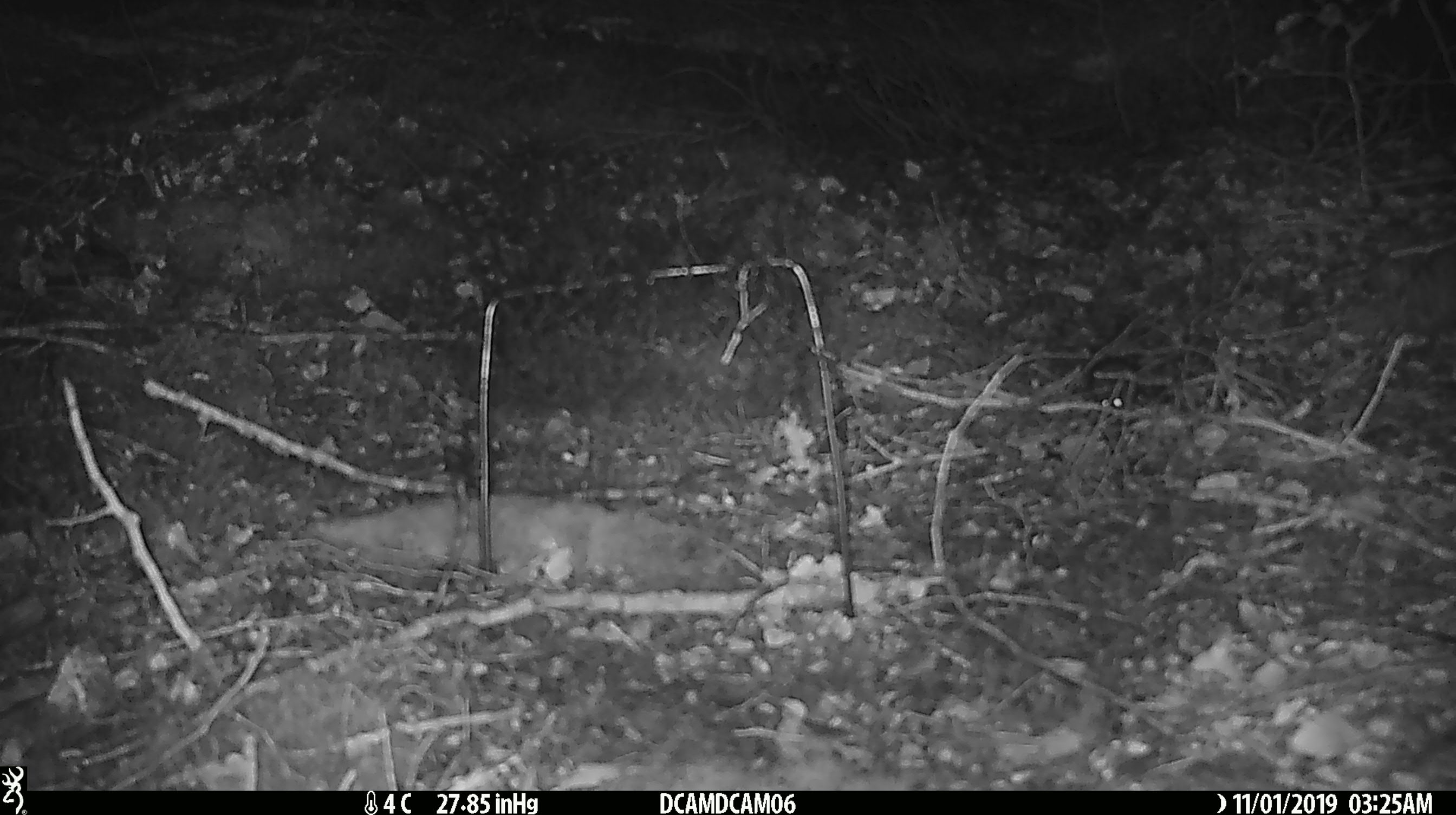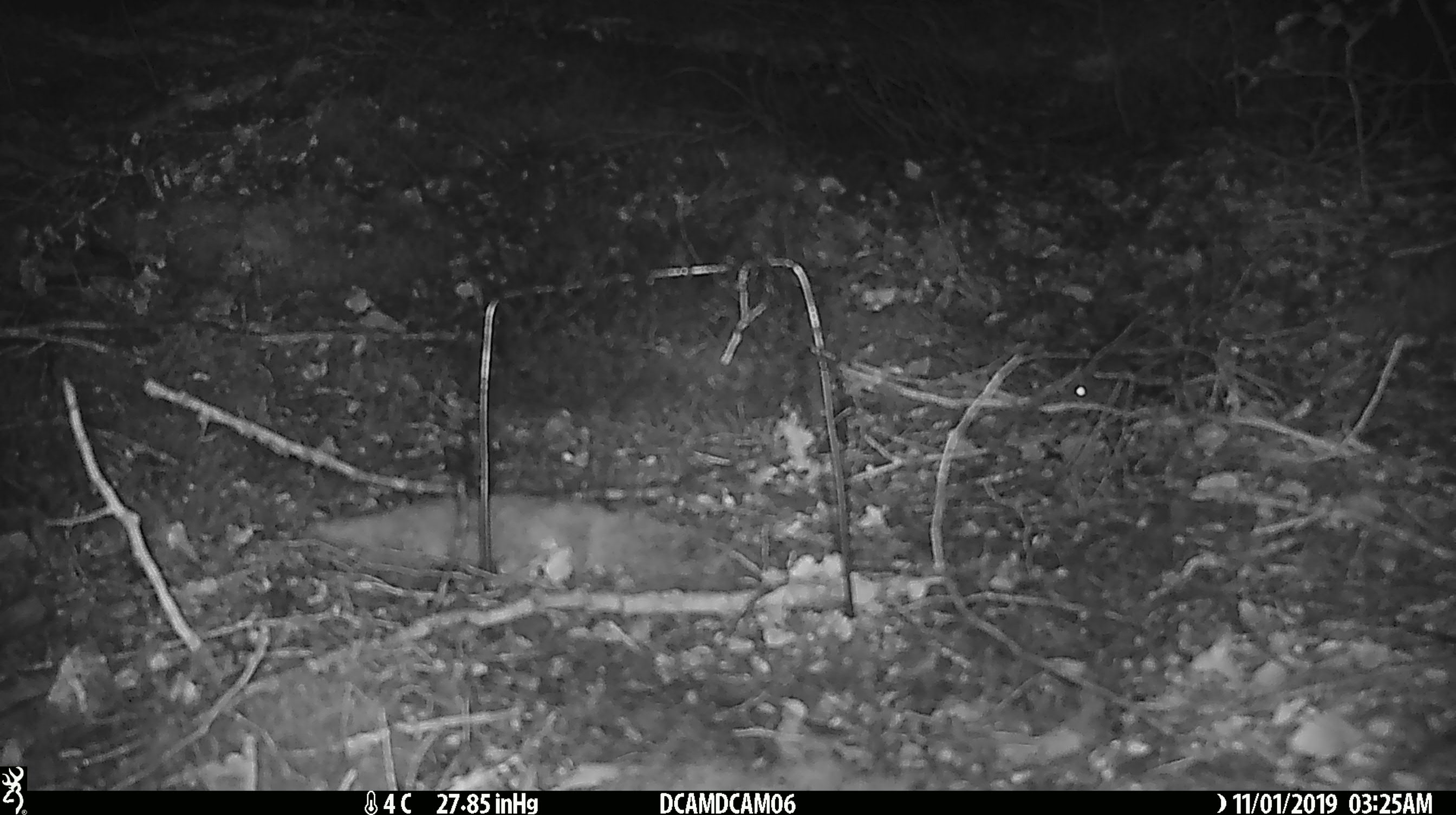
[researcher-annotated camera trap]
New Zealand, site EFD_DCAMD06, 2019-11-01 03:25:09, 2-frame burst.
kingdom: Animalia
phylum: Chordata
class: Mammalia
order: Rodentia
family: Muridae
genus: Mus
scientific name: Mus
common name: mouse